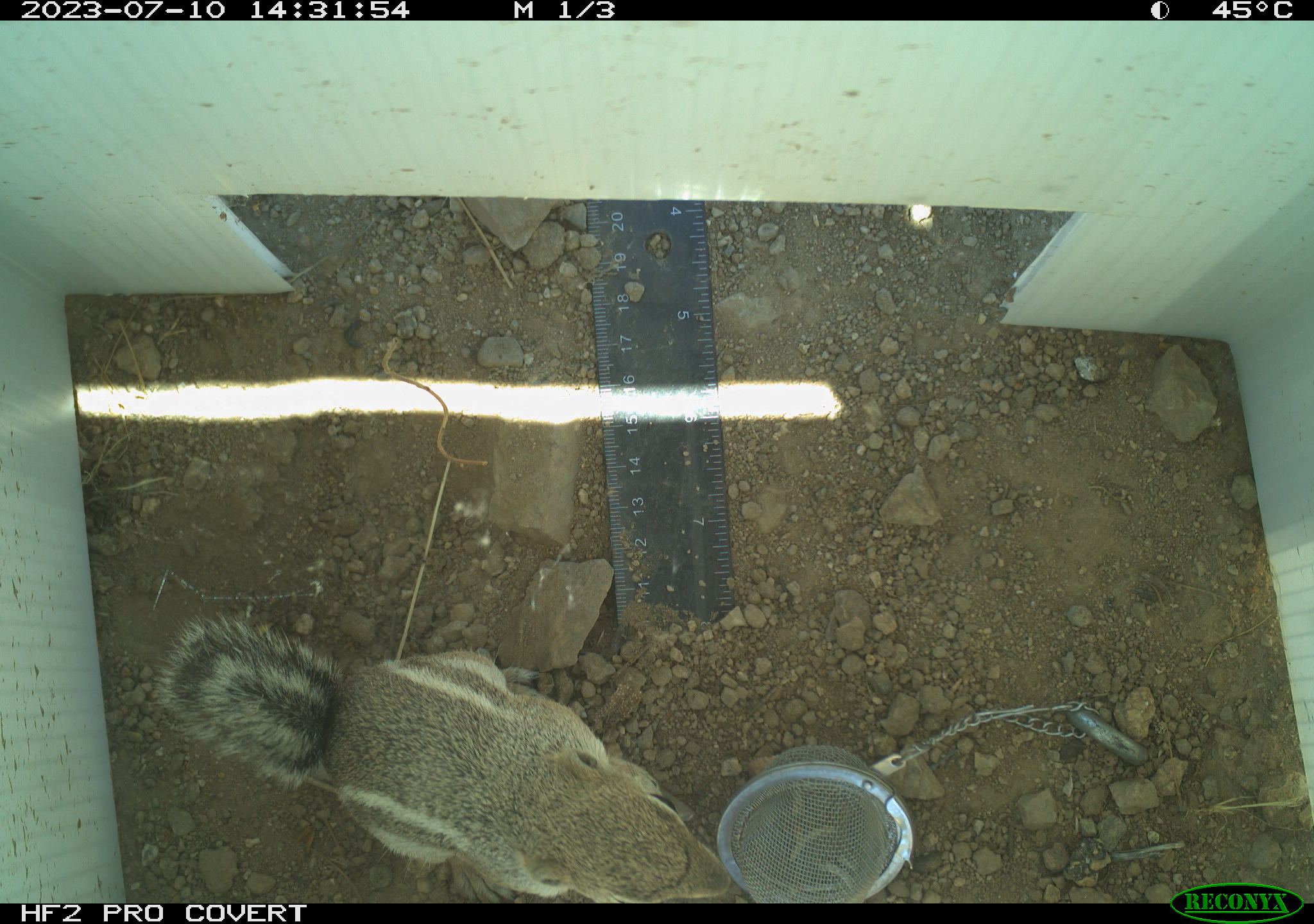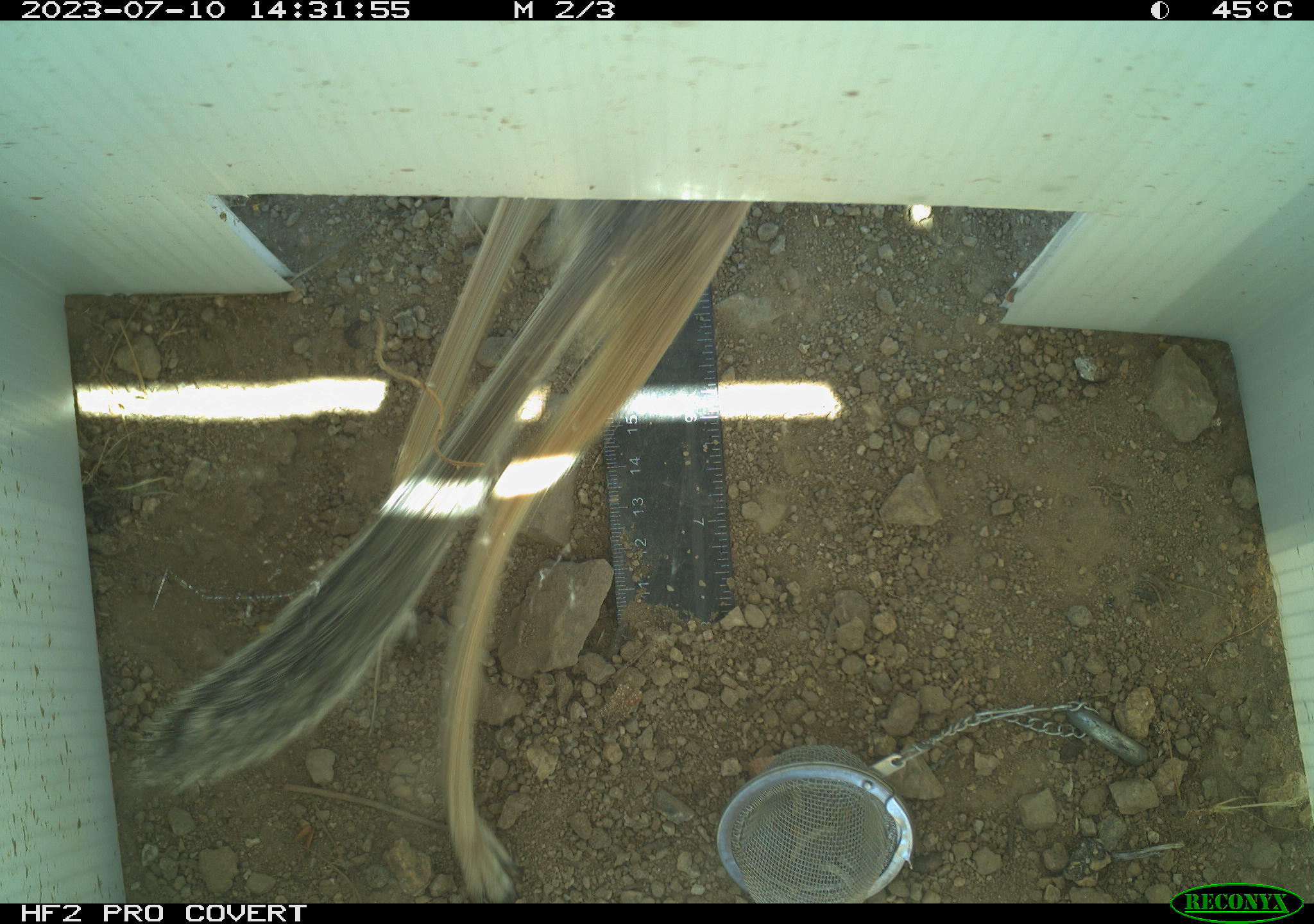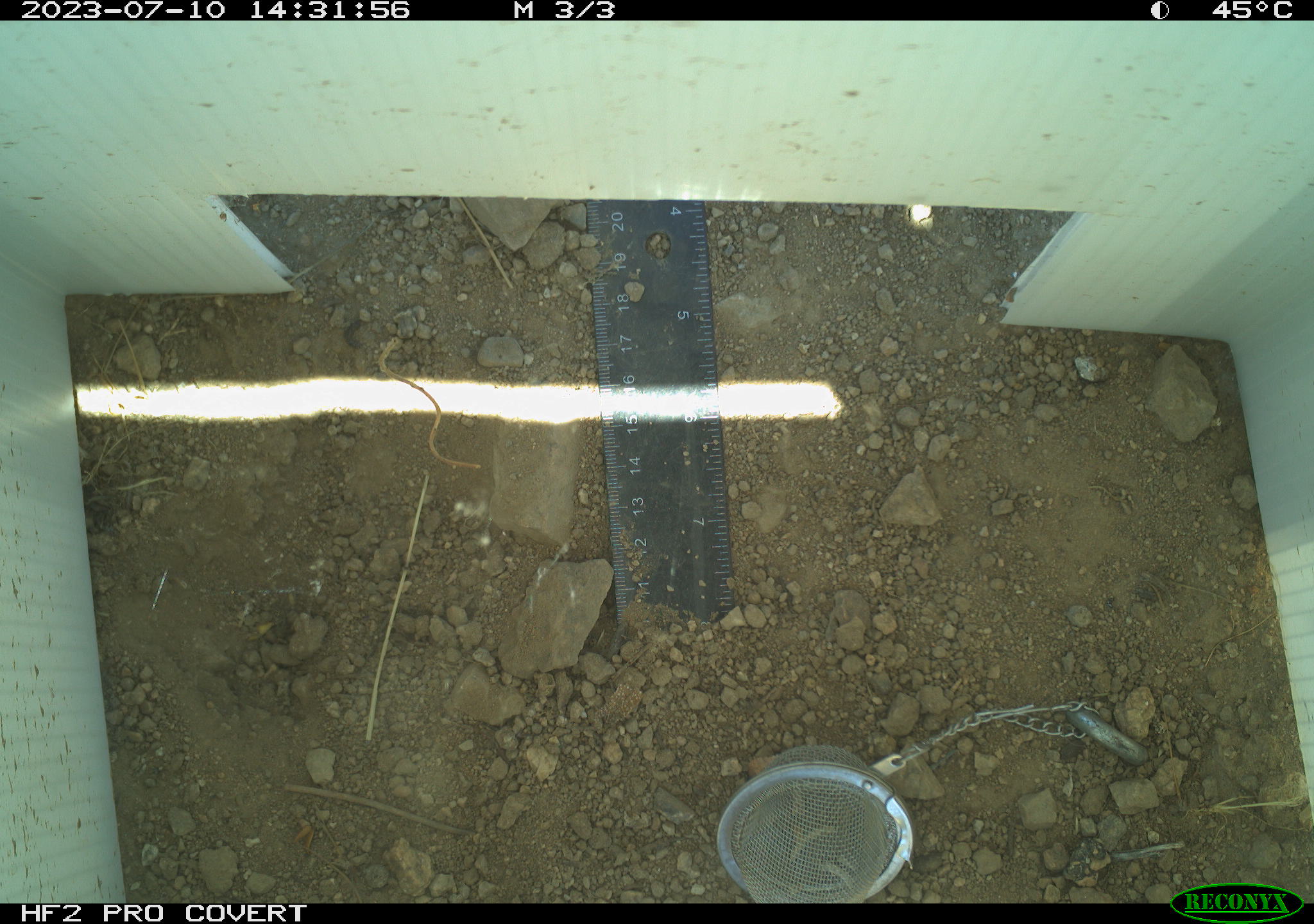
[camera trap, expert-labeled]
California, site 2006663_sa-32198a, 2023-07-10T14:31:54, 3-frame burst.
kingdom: Animalia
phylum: Chordata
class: Mammalia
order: Rodentia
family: Sciuridae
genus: Ammospermophilus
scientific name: Ammospermophilus leucurus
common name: white-tailed antelope squirrel